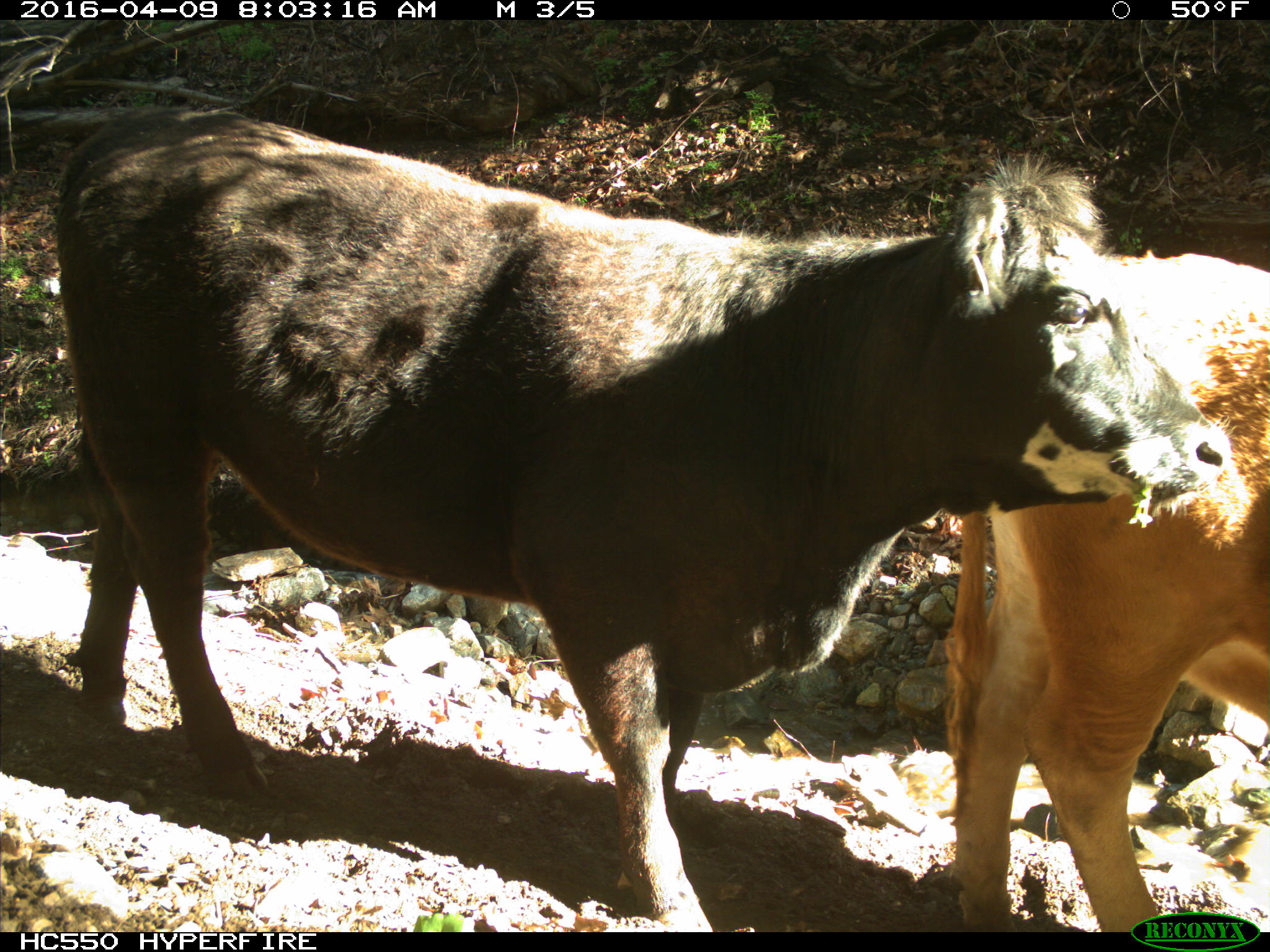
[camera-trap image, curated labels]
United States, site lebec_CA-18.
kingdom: Animalia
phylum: Chordata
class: Mammalia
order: Artiodactyla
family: Bovidae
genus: Bos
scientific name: Bos taurus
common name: domestic cow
Bos taurus (domestic cow).